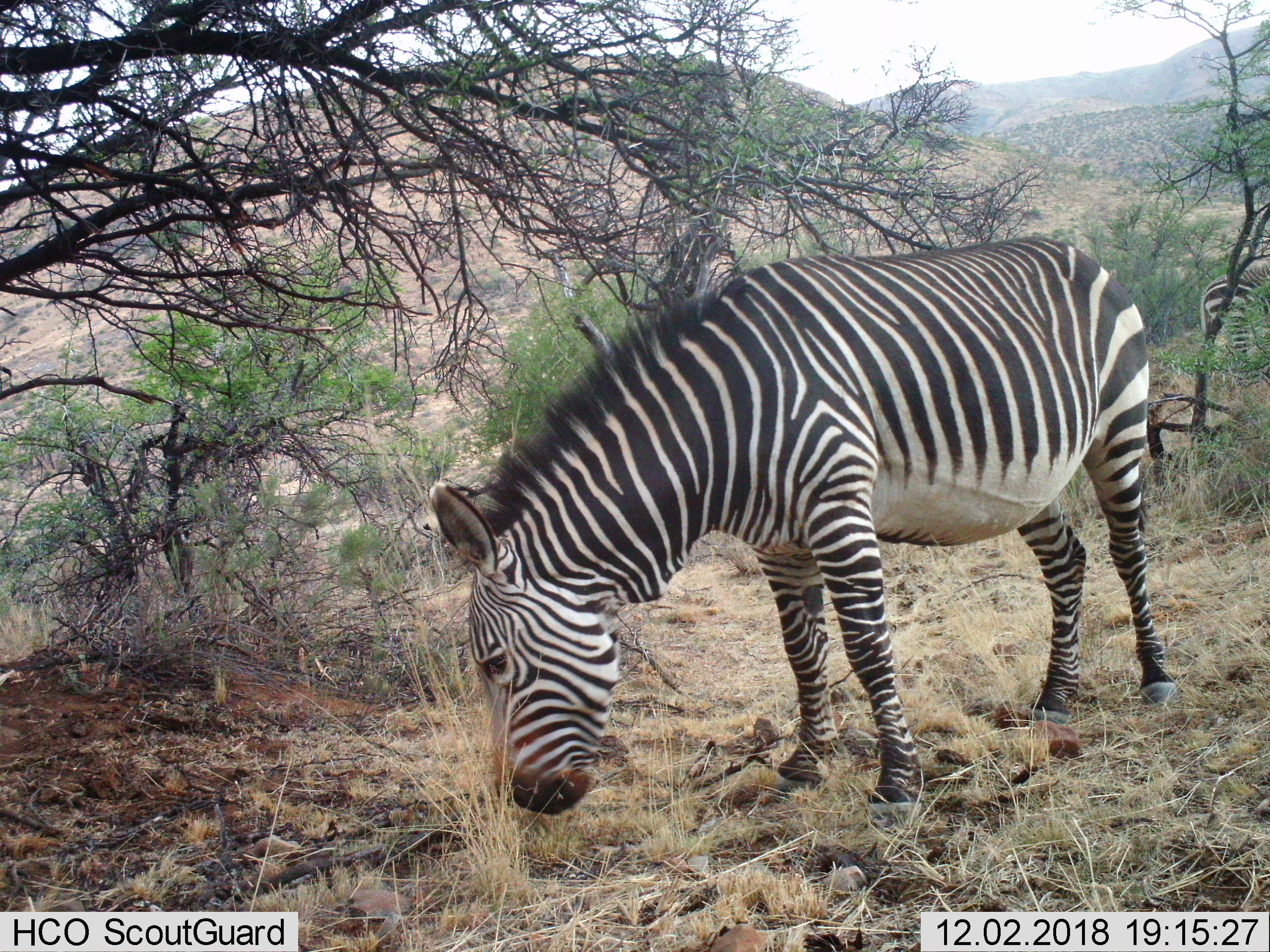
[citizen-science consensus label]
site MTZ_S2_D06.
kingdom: Animalia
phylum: Chordata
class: Mammalia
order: Perissodactyla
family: Equidae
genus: Equus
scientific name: Equus zebra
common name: mountain zebra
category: zebramountain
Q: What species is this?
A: Zebramountain (mountain zebra) (Equus zebra).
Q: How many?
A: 2.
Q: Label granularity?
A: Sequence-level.